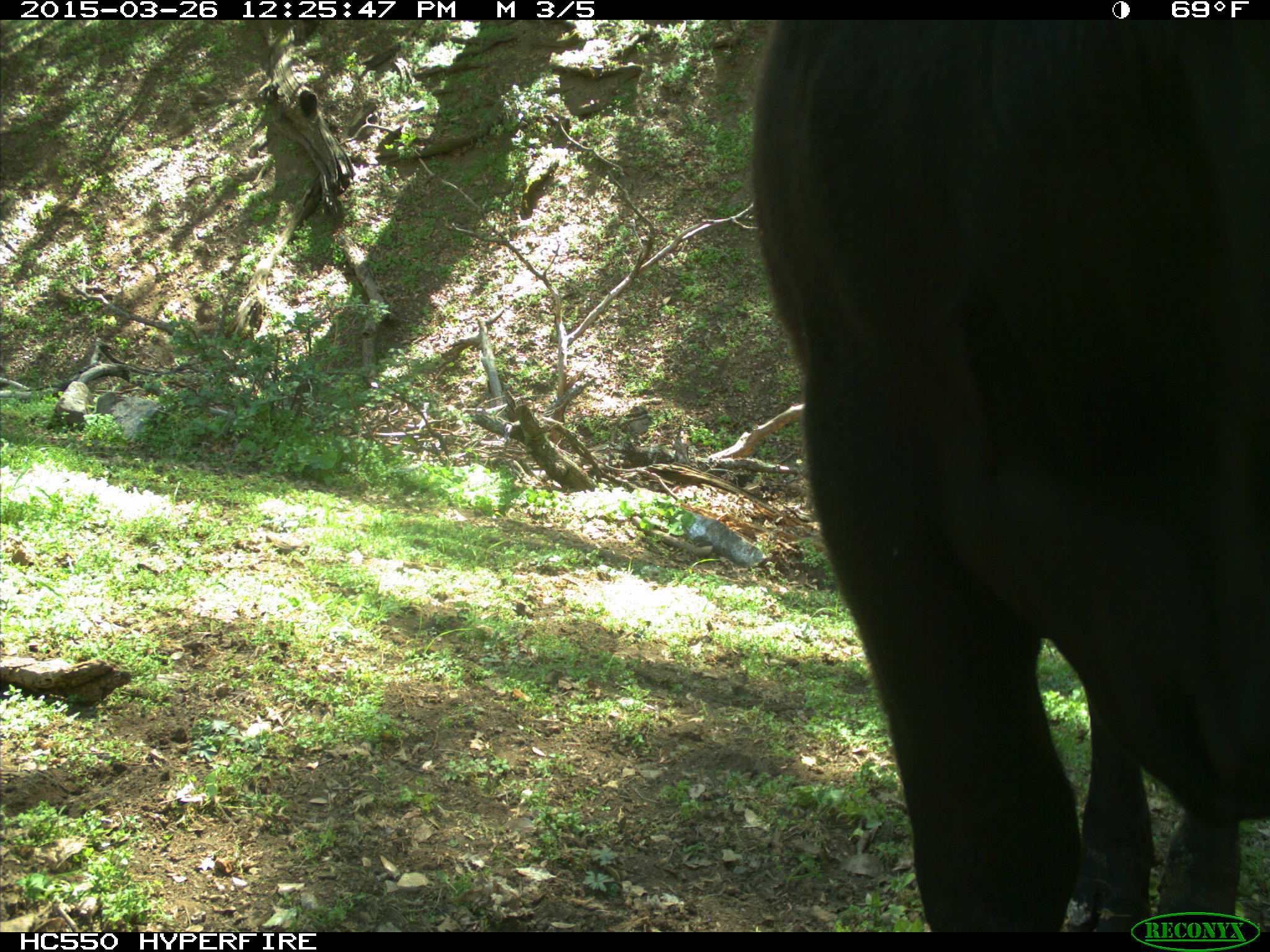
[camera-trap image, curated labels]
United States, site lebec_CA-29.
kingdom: Animalia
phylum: Chordata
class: Mammalia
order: Artiodactyla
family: Bovidae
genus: Bos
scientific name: Bos taurus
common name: domestic cow